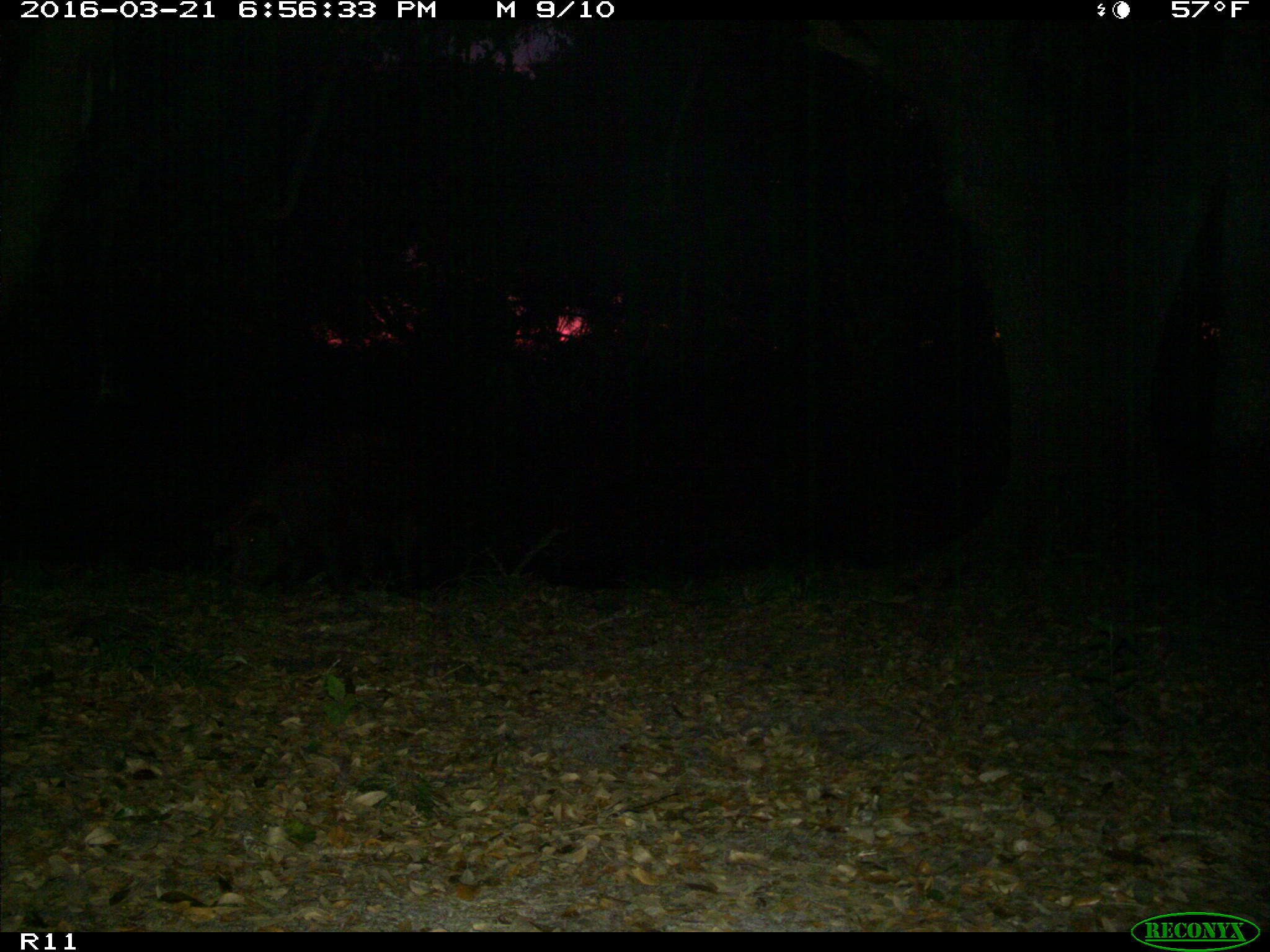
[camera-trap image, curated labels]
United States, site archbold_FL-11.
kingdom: Animalia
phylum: Chordata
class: Mammalia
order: Artiodactyla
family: Suidae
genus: Sus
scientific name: Sus scrofa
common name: wild boar